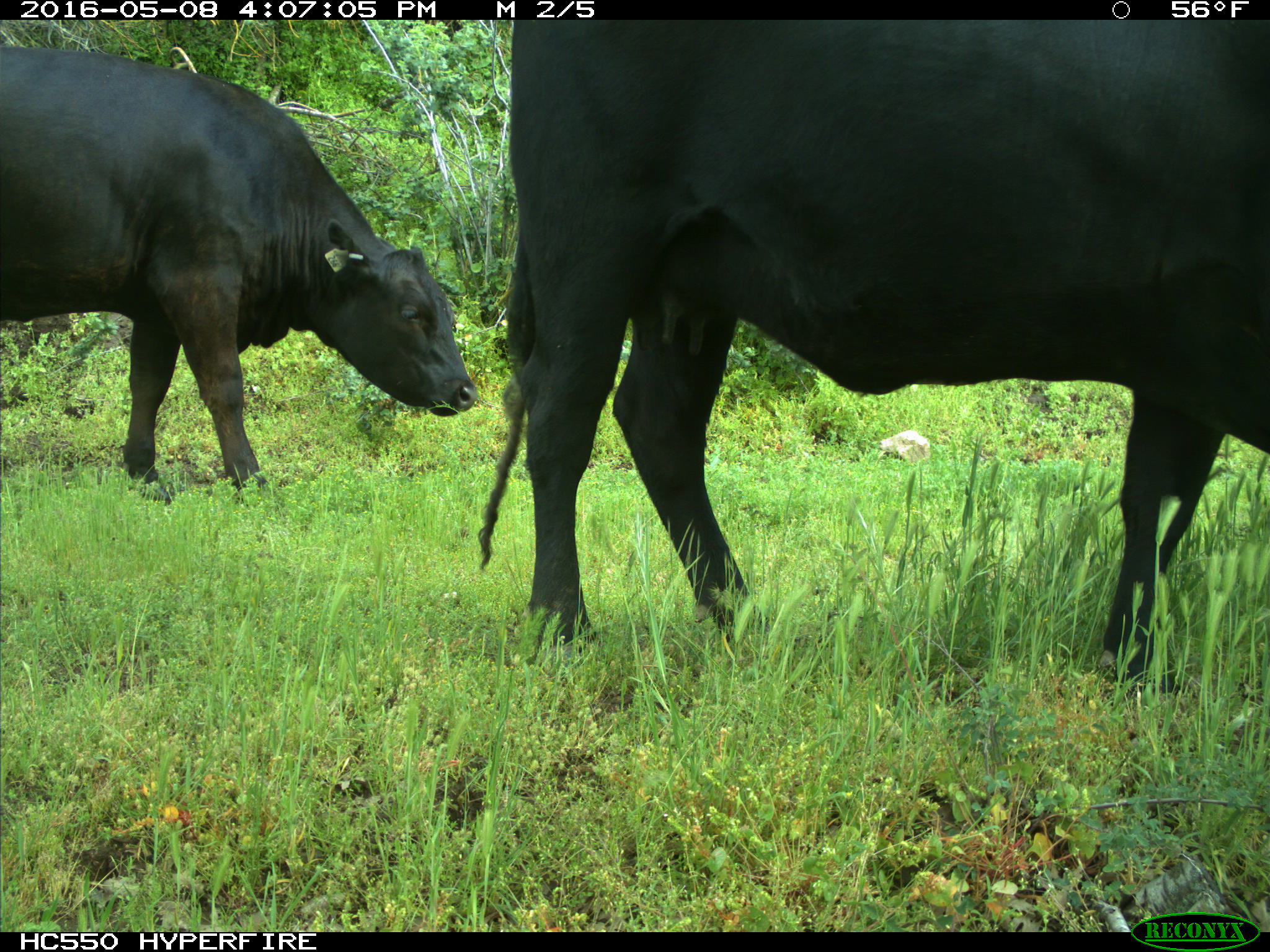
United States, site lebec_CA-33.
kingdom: Animalia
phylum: Chordata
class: Mammalia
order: Artiodactyla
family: Bovidae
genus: Bos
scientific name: Bos taurus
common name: domestic cow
Bos taurus (domestic cow).